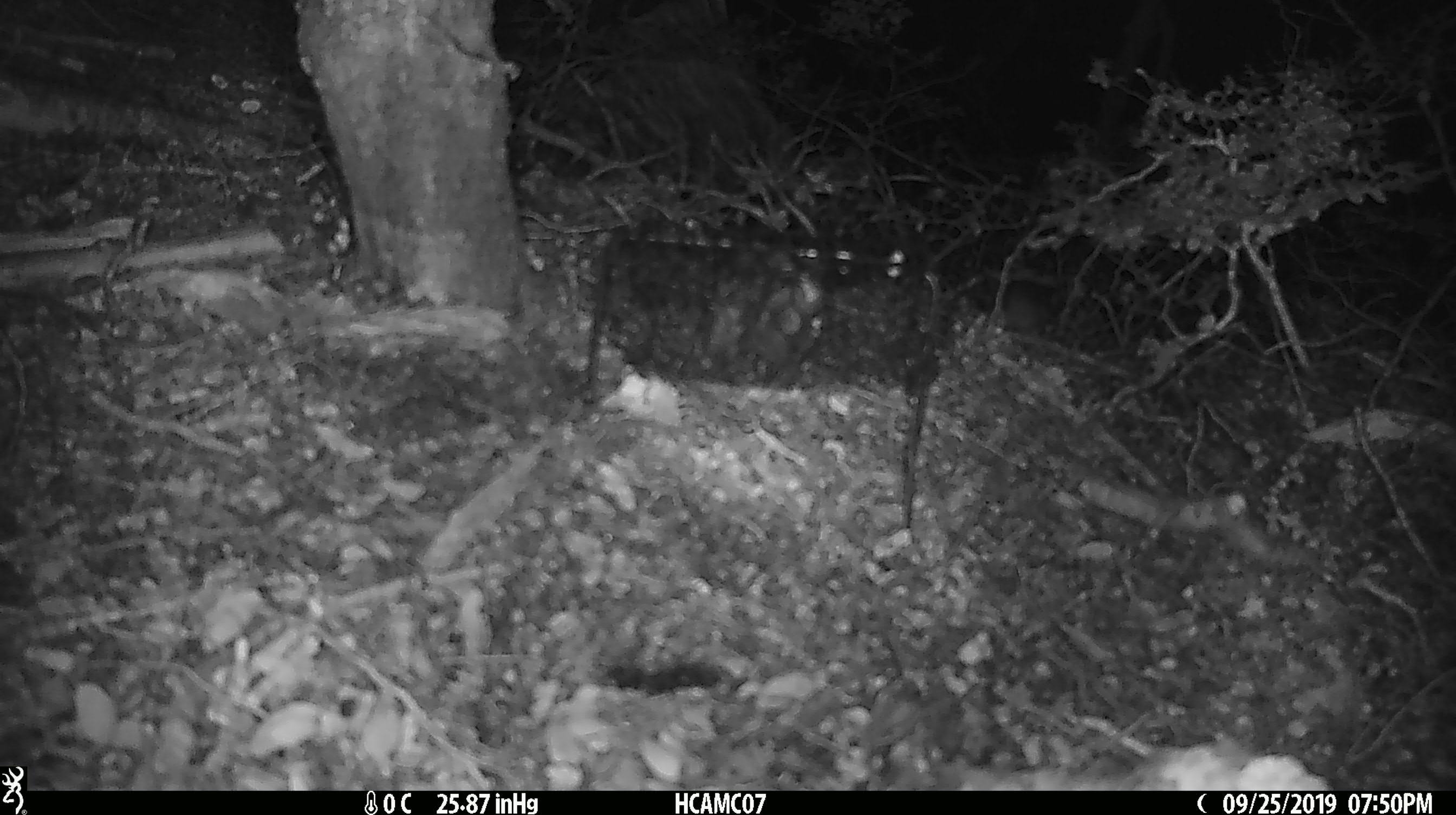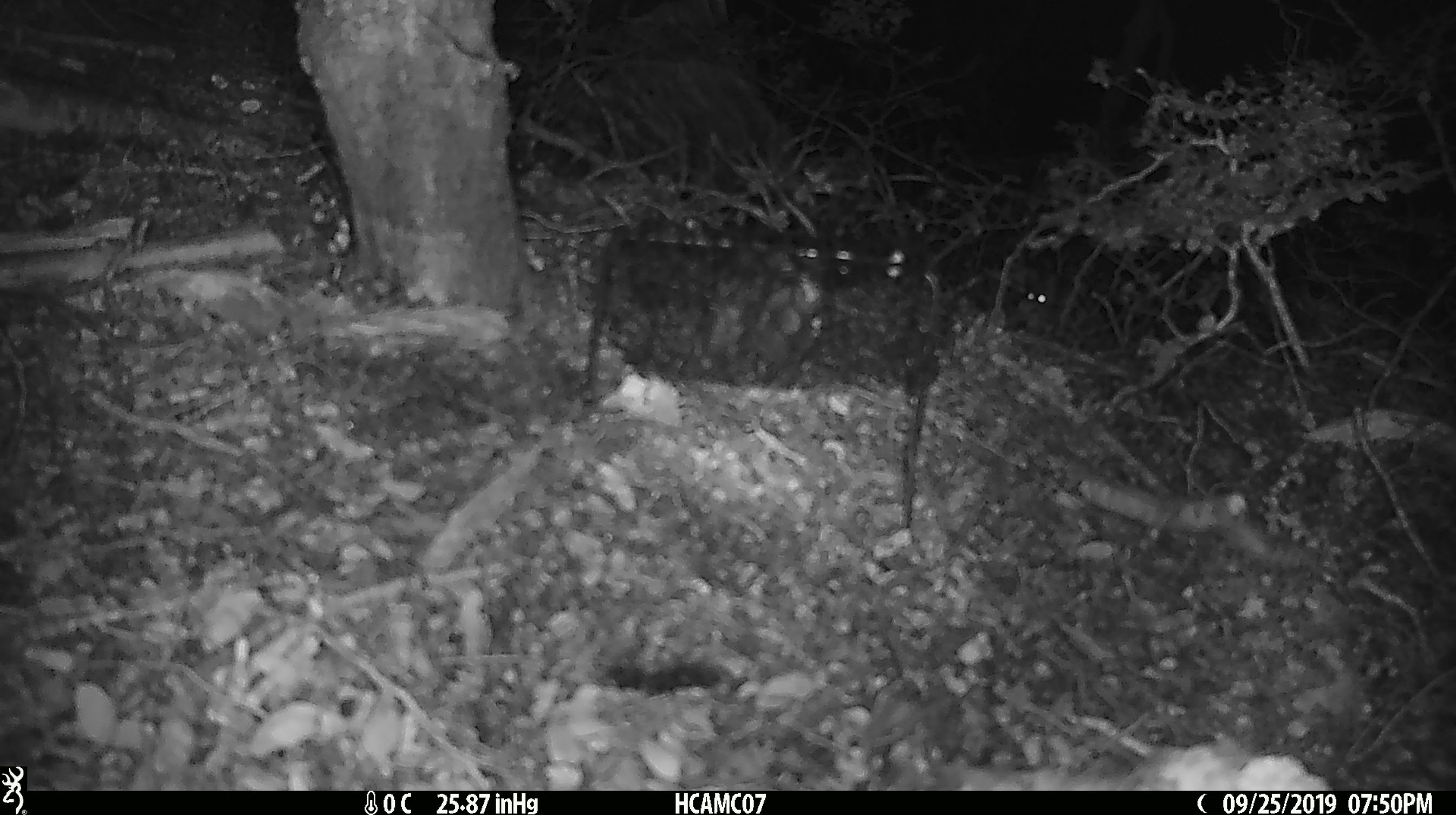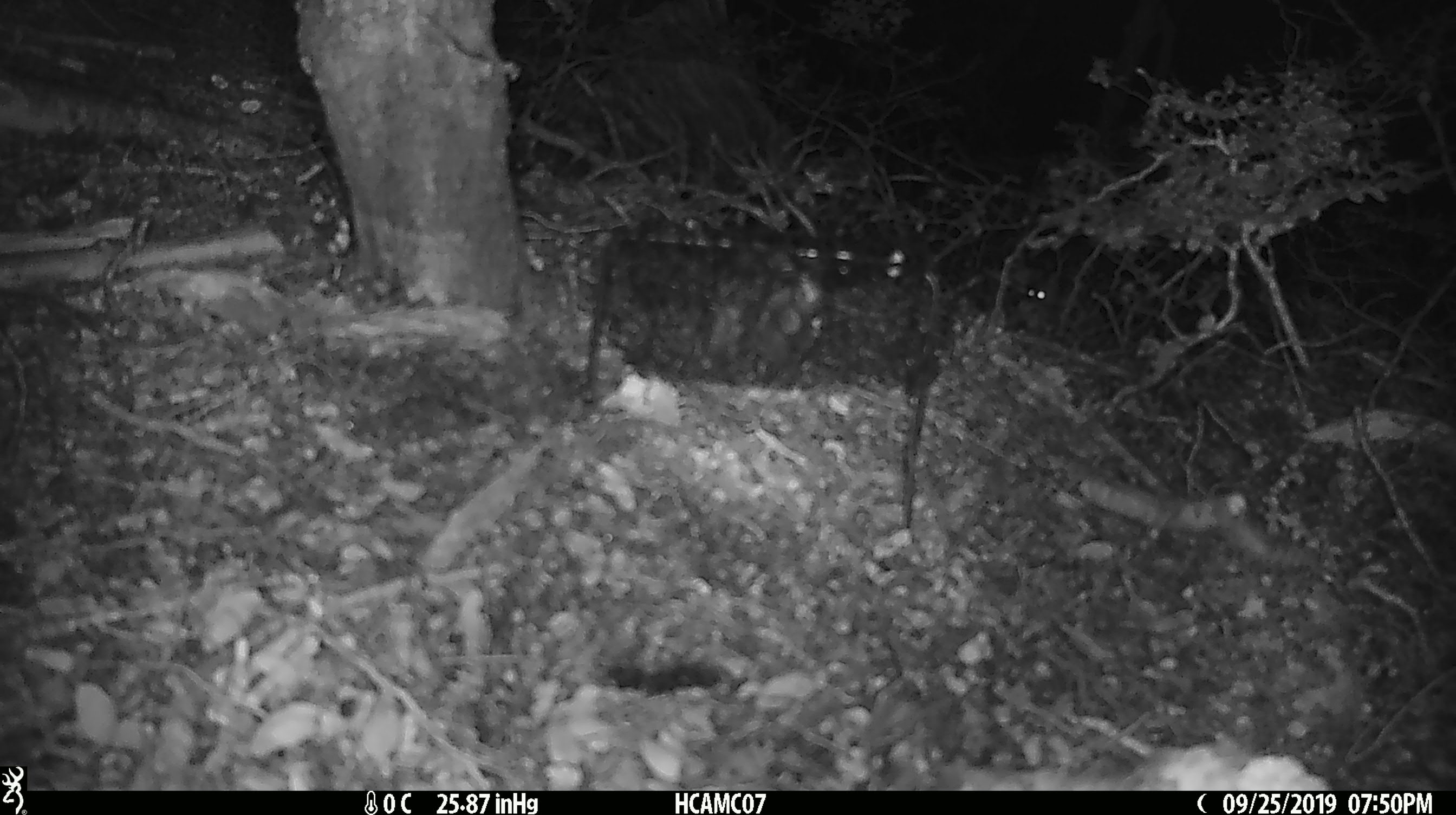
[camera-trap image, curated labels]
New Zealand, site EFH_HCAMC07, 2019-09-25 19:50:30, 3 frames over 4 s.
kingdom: Animalia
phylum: Chordata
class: Mammalia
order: Rodentia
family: Muridae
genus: Mus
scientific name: Mus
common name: mouse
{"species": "mouse (Mus)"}